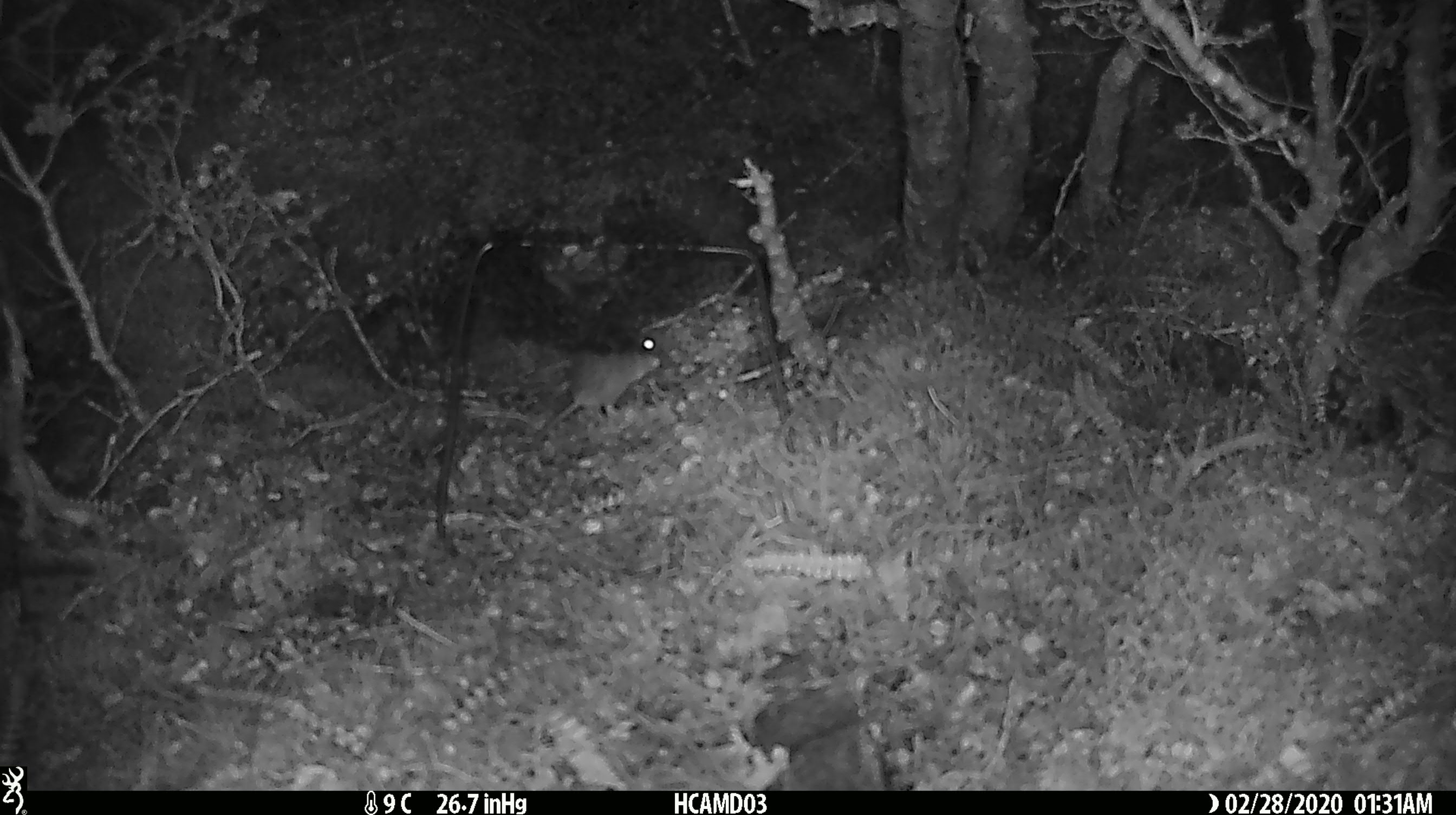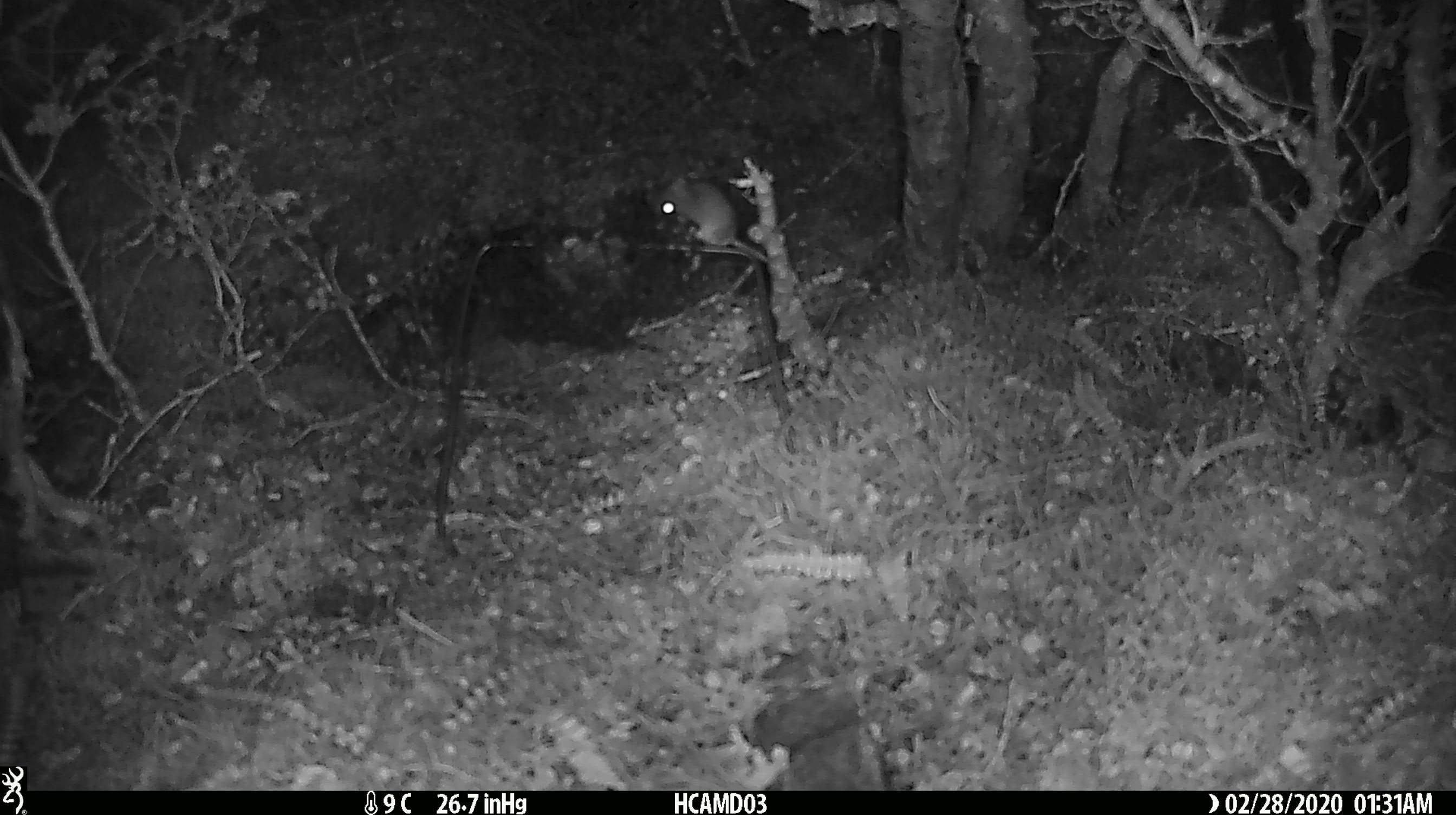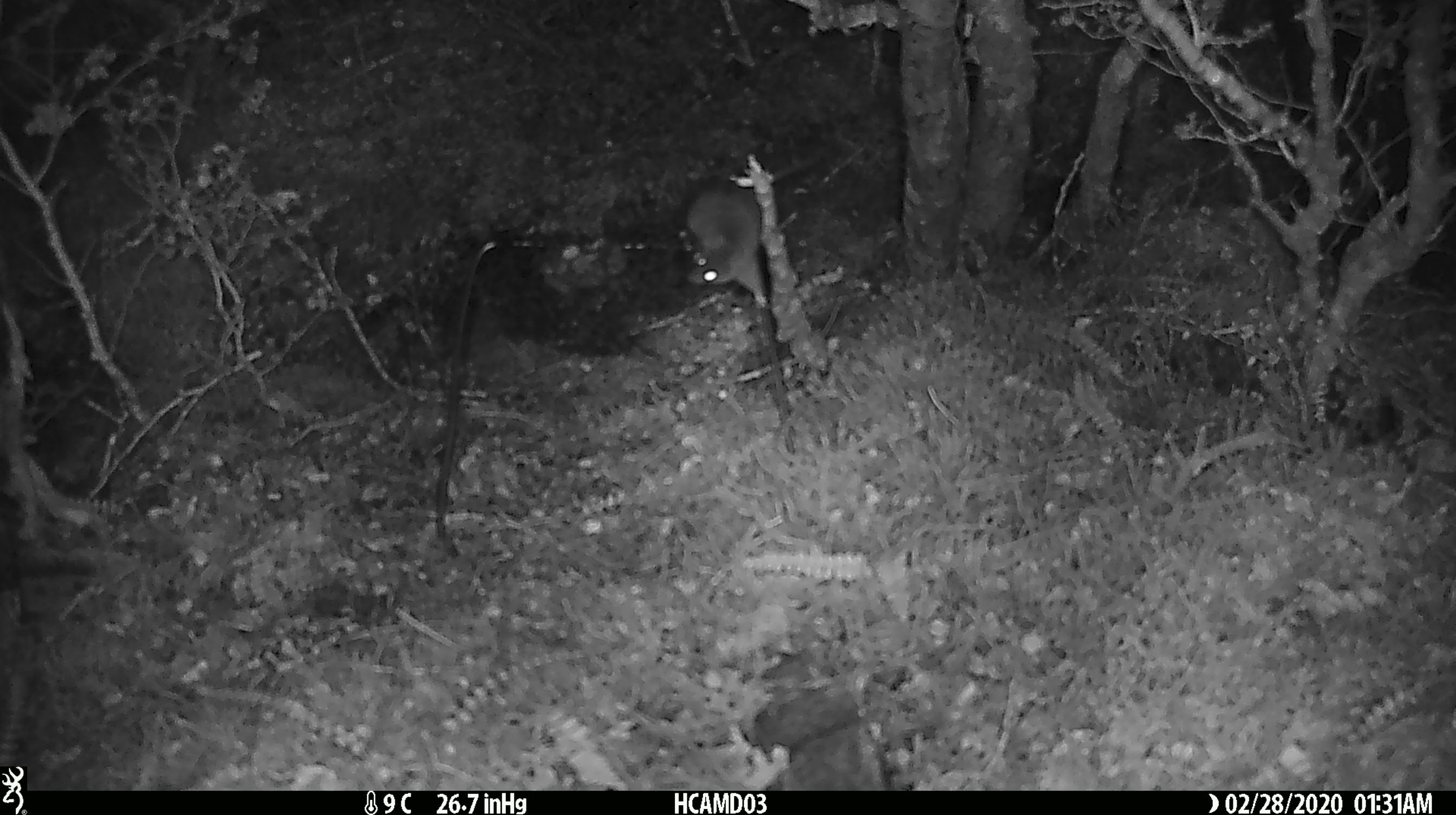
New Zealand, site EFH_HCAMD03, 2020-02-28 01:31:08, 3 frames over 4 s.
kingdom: Animalia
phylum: Chordata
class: Mammalia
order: Rodentia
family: Muridae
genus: Mus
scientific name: Mus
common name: mouse